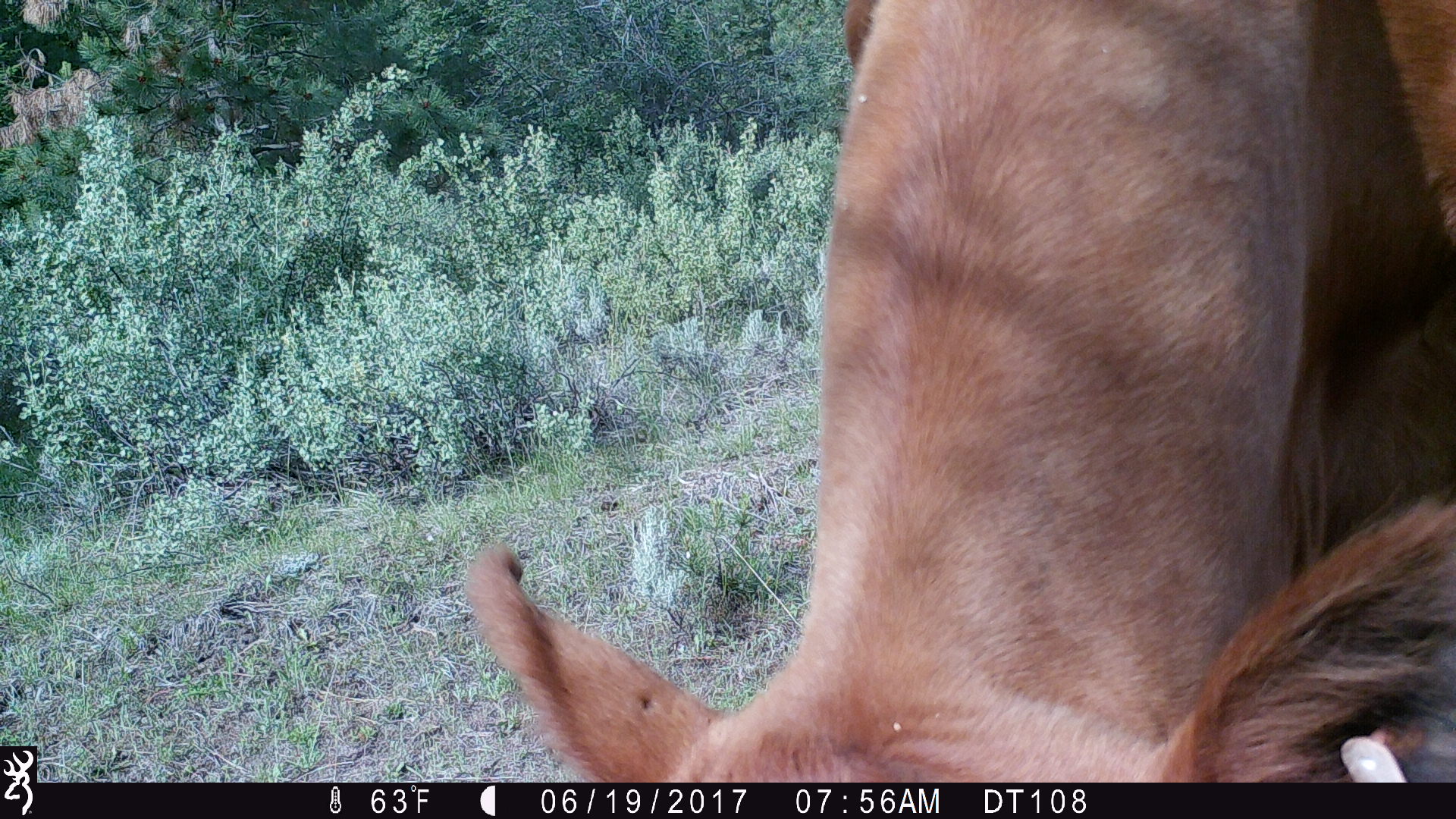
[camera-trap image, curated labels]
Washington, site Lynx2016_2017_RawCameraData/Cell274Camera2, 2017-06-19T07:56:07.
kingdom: Animalia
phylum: Chordata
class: Mammalia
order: Artiodactyla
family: Bovidae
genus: Bos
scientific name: Bos taurus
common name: domestic cattle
Domestic cattle (Bos taurus). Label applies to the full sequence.